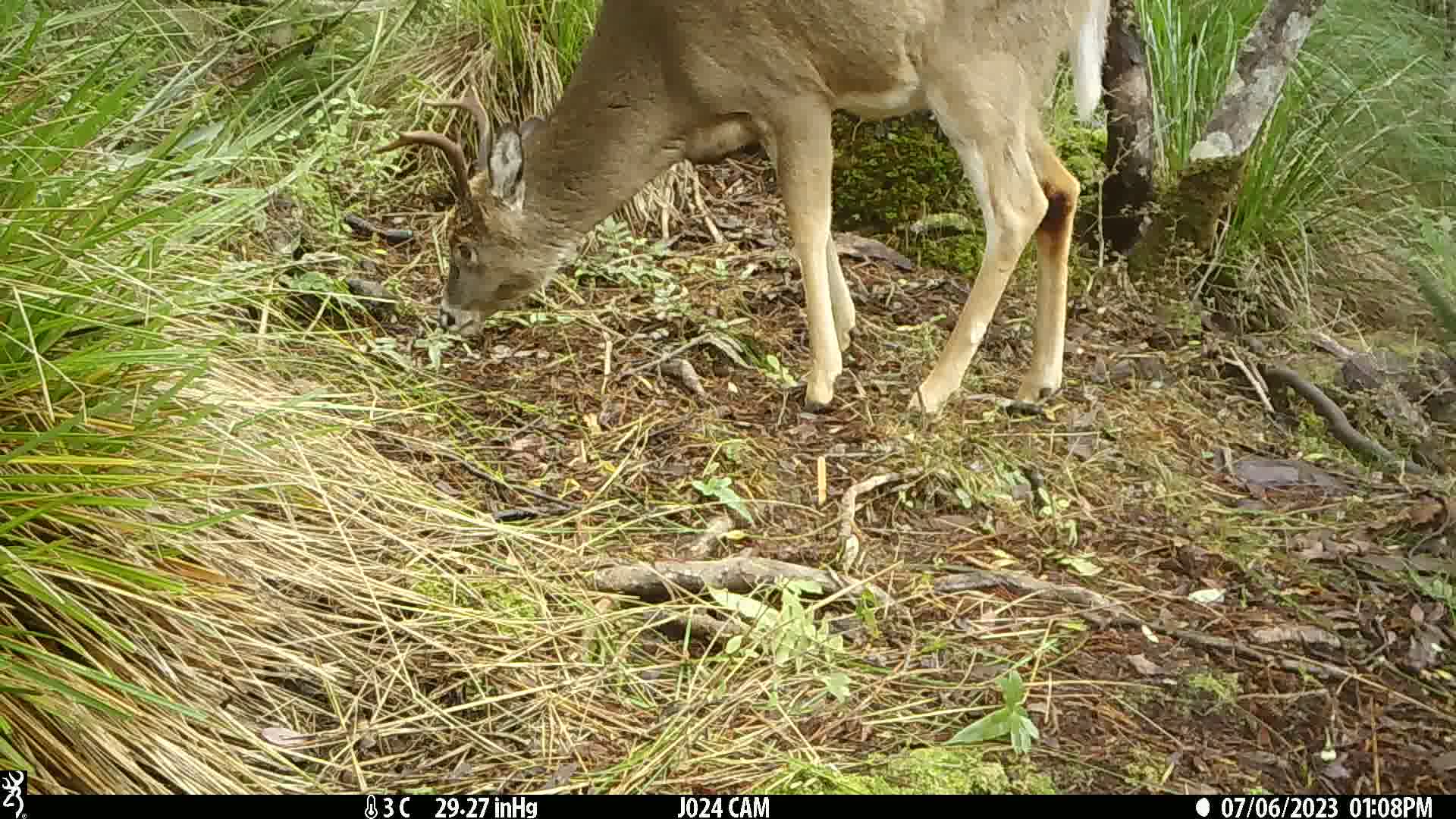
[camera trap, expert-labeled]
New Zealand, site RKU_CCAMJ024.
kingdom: Animalia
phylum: Chordata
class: Mammalia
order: Artiodactyla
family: Cervidae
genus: Odocoileus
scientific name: Odocoileus virginianus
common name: white-tailed deer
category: white tailed deer